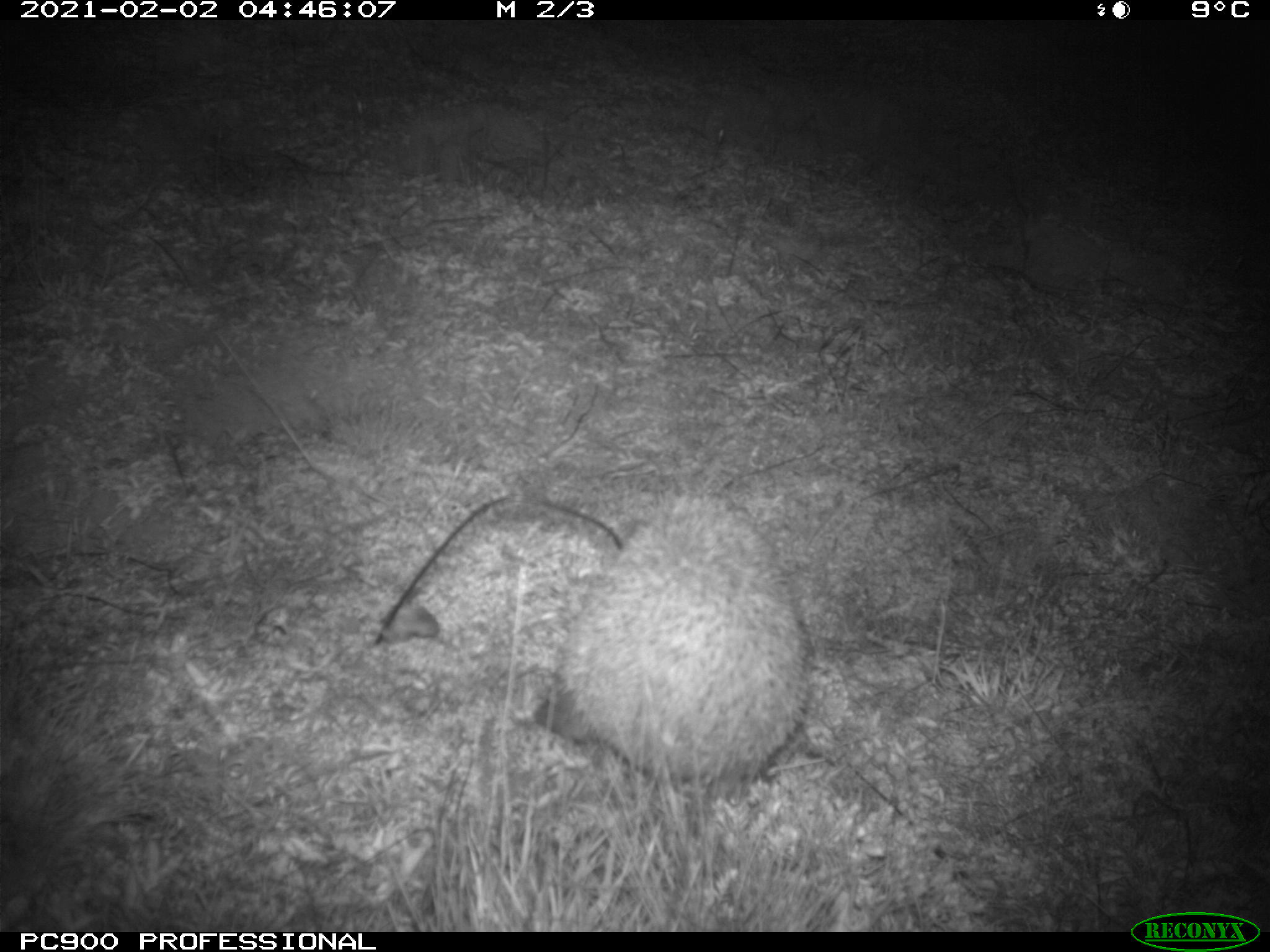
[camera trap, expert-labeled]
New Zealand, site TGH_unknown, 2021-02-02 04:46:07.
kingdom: Animalia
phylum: Chordata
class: Mammalia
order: Eulipotyphla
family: Erinaceidae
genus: Erinaceus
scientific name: Erinaceus europaeus europaeus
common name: european hedgehog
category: hedgehog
Hedgehog (european hedgehog) (Erinaceus europaeus europaeus).